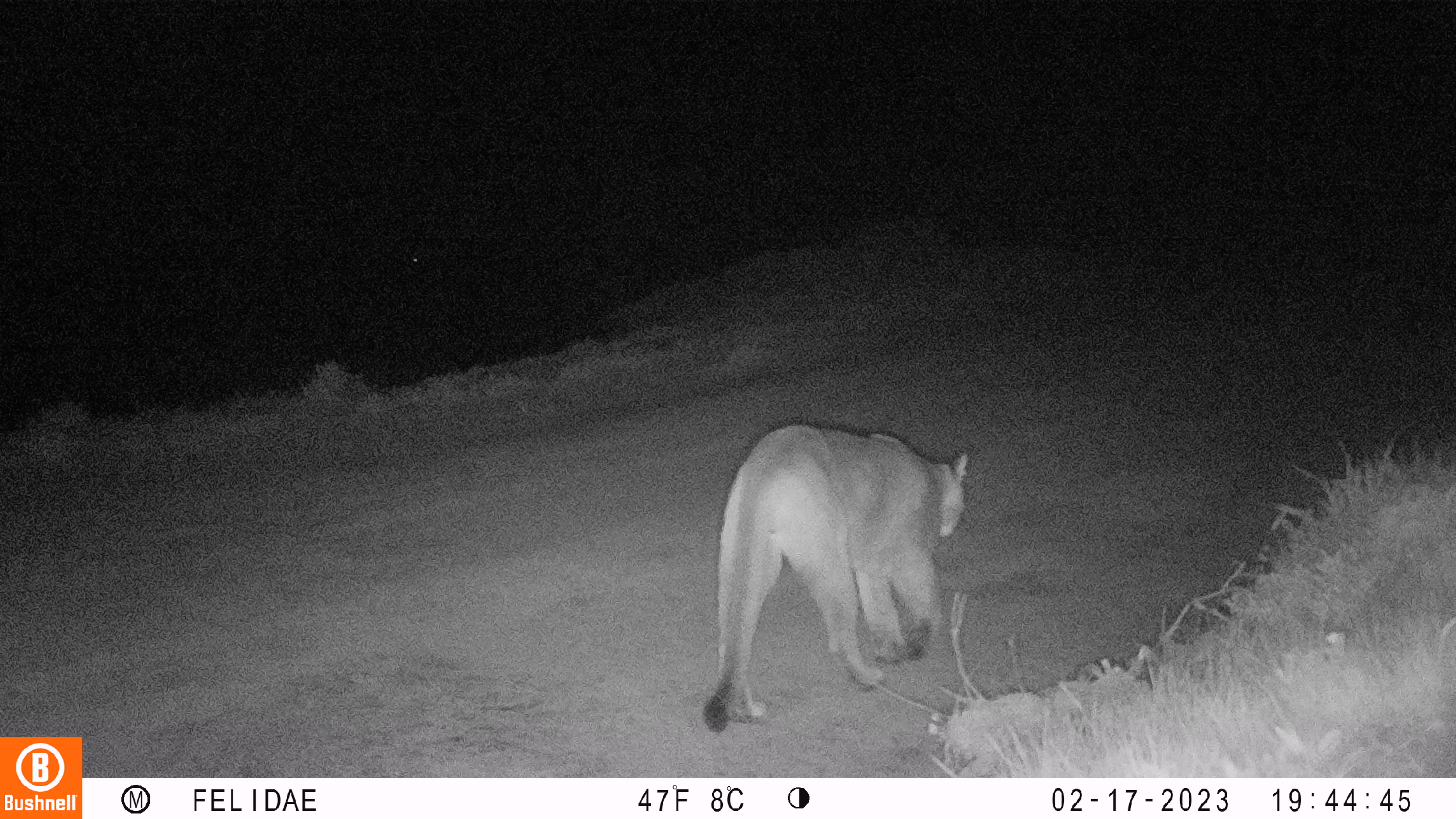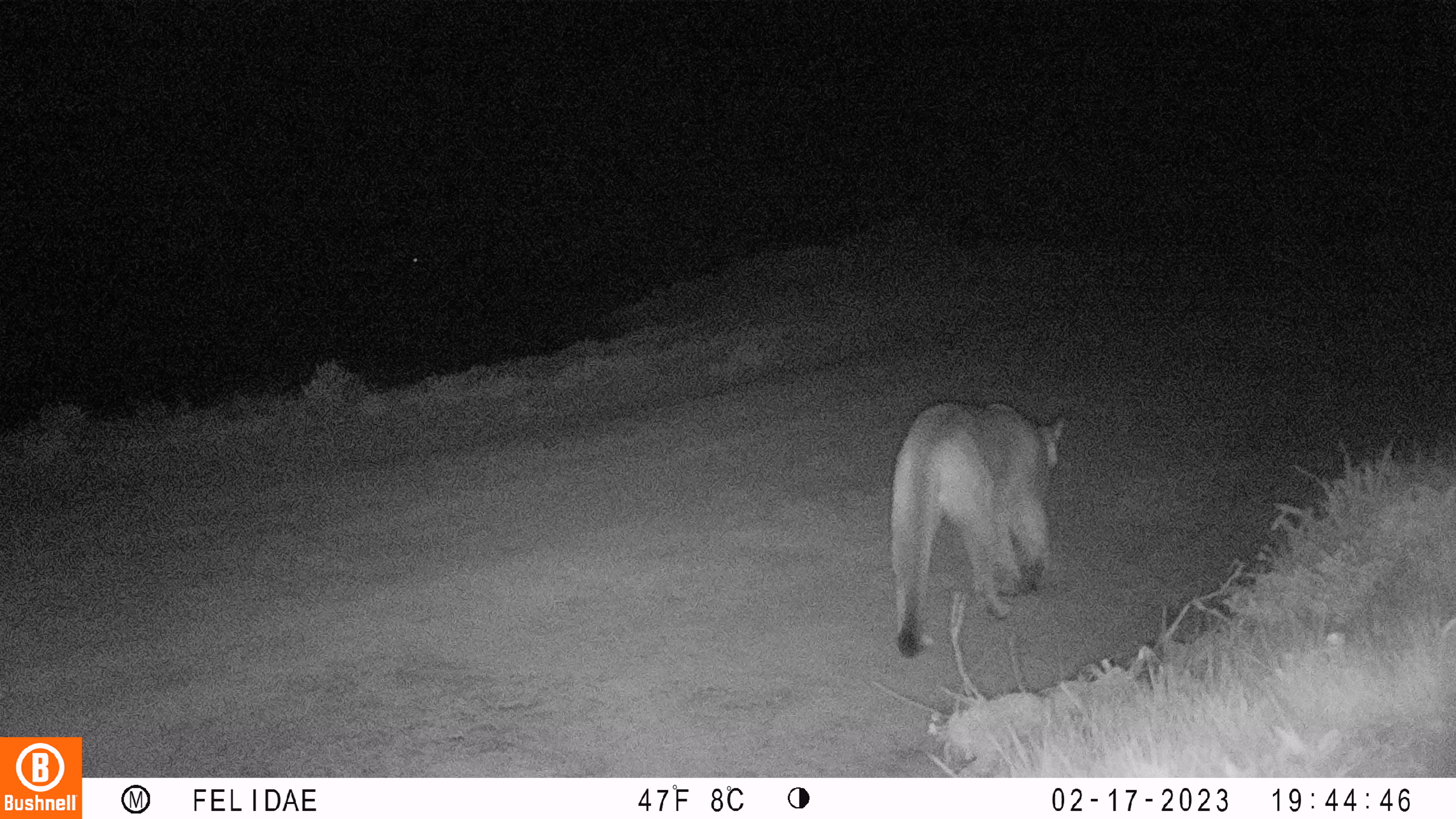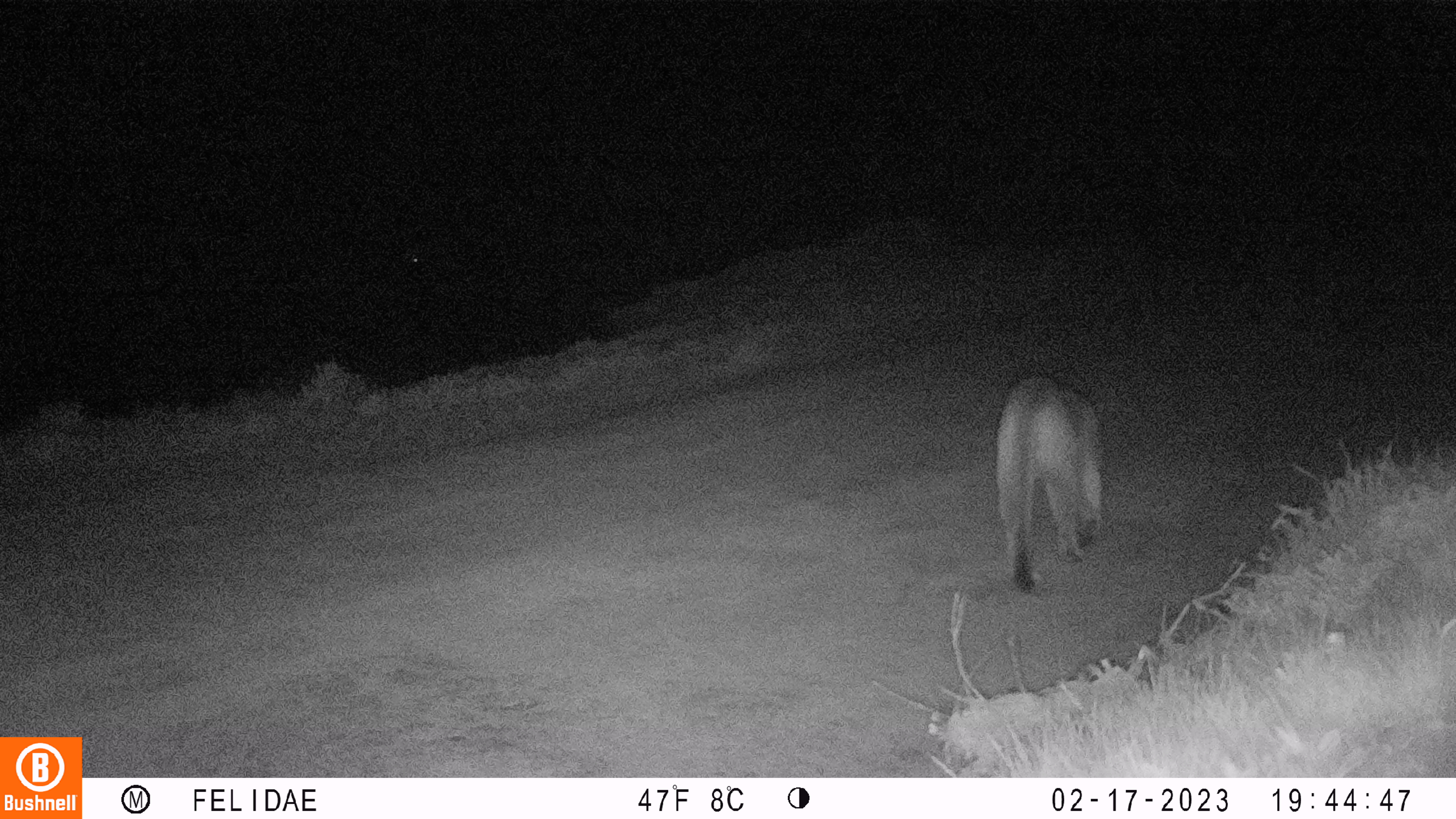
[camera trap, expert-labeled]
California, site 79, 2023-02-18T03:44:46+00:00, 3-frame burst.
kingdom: Animalia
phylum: Chordata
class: Mammalia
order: Carnivora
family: Felidae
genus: Puma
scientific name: Puma concolor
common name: puma